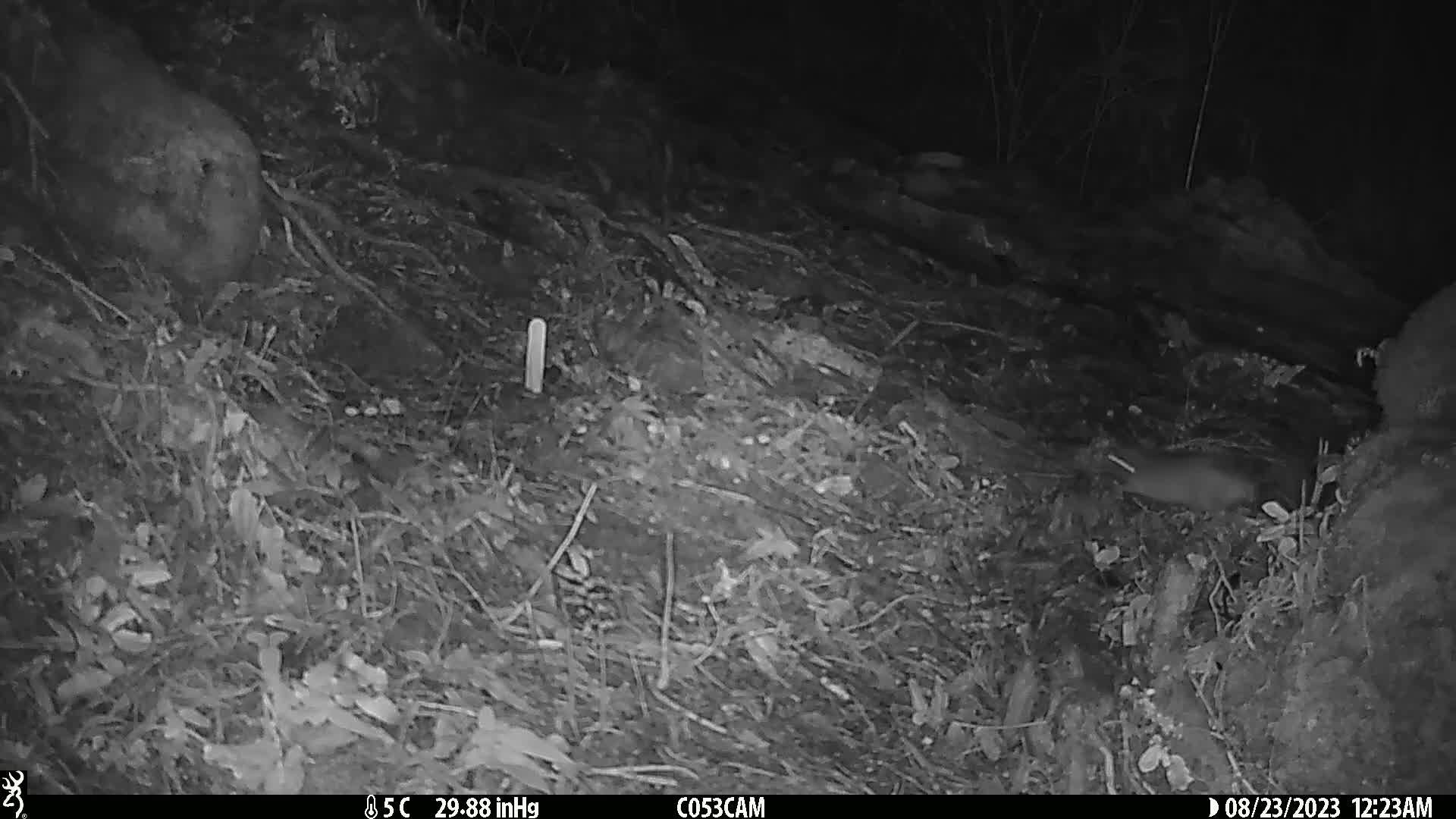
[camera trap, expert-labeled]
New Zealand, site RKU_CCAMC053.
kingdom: Animalia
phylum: Chordata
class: Mammalia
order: Rodentia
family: Muridae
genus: Rattus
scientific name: Rattus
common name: rat